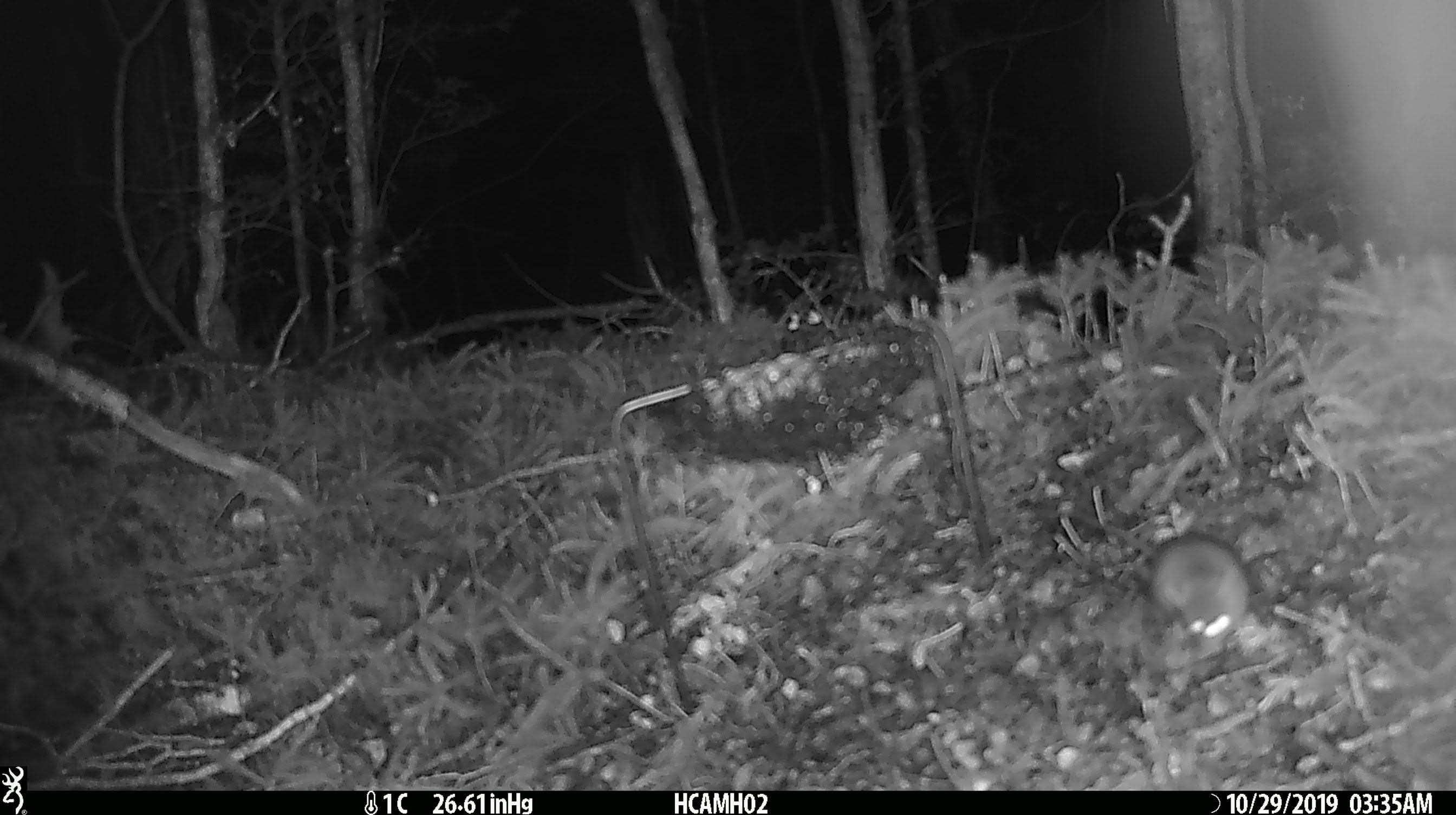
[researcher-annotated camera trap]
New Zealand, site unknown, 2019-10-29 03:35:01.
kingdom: Animalia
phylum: Chordata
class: Mammalia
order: Rodentia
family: Muridae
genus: Mus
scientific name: Mus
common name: mouse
Mouse (Mus).